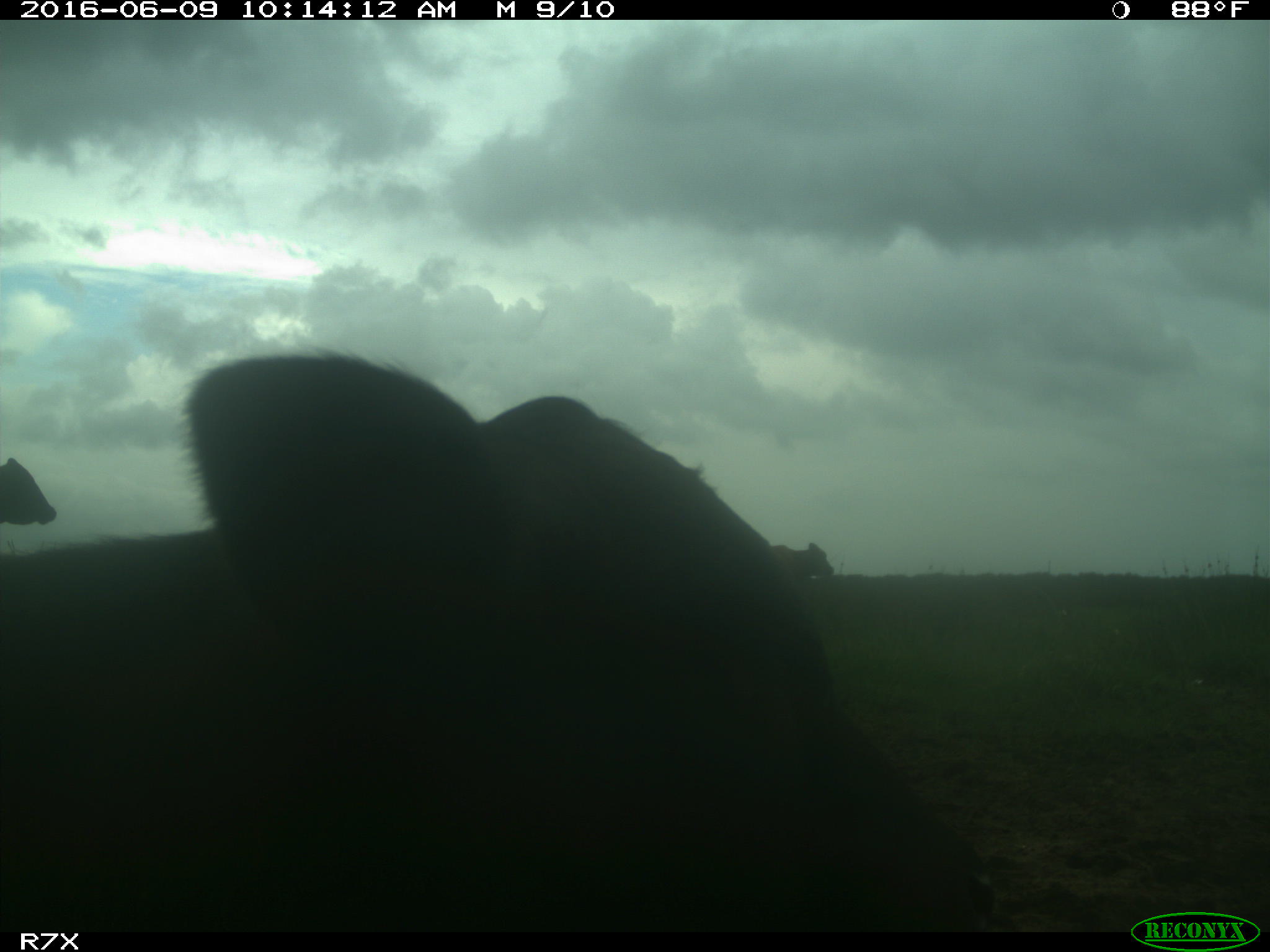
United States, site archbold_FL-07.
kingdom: Animalia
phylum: Chordata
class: Mammalia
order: Artiodactyla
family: Bovidae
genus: Bos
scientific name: Bos taurus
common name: domestic cow